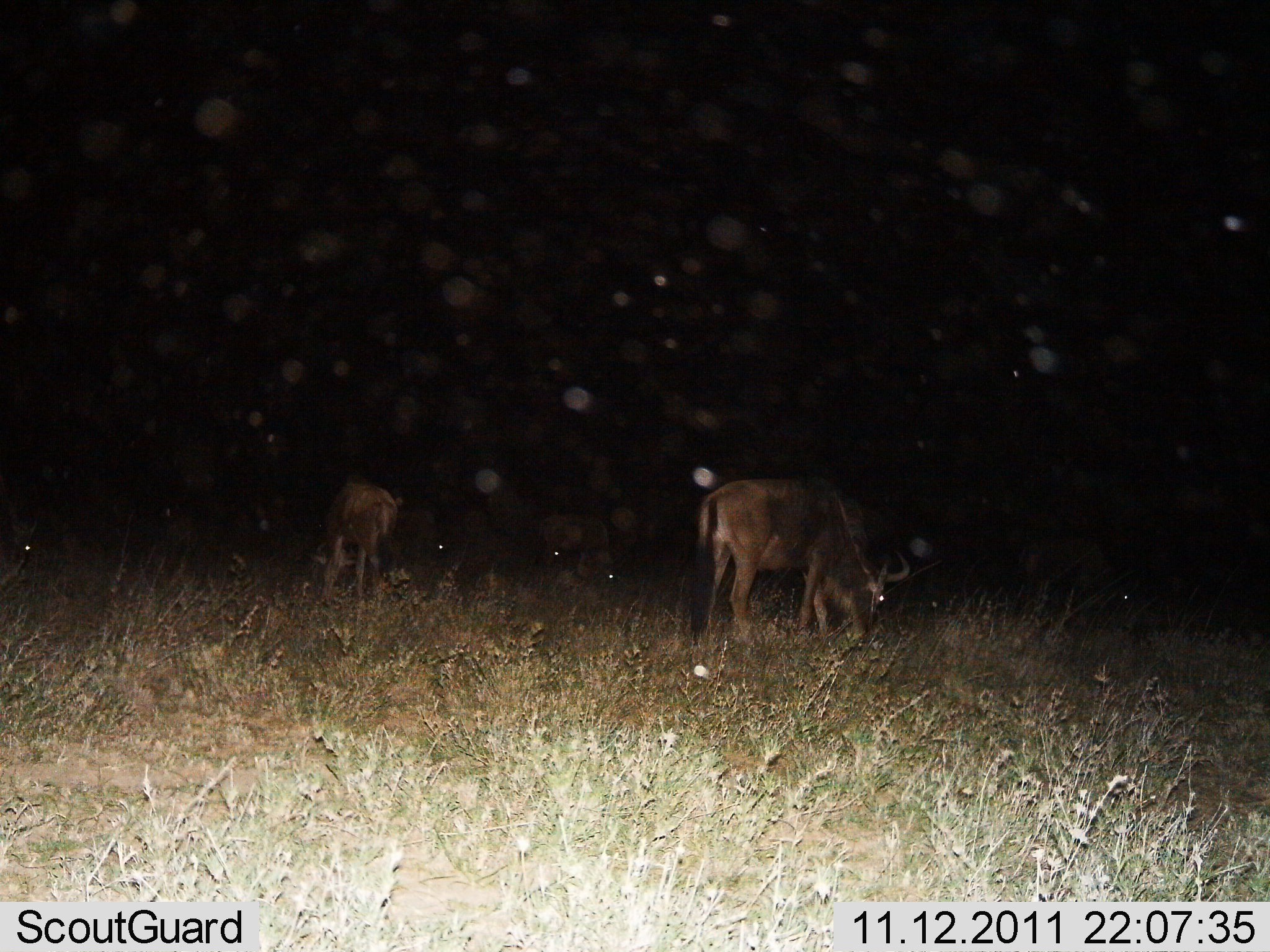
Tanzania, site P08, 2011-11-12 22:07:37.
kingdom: Animalia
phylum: Chordata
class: Mammalia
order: Artiodactyla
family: Bovidae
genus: Connochaetes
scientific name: Connochaetes taurinus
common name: blue wildebeest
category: wildebeest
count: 2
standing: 10%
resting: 0%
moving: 0%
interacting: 0%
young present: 0%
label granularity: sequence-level